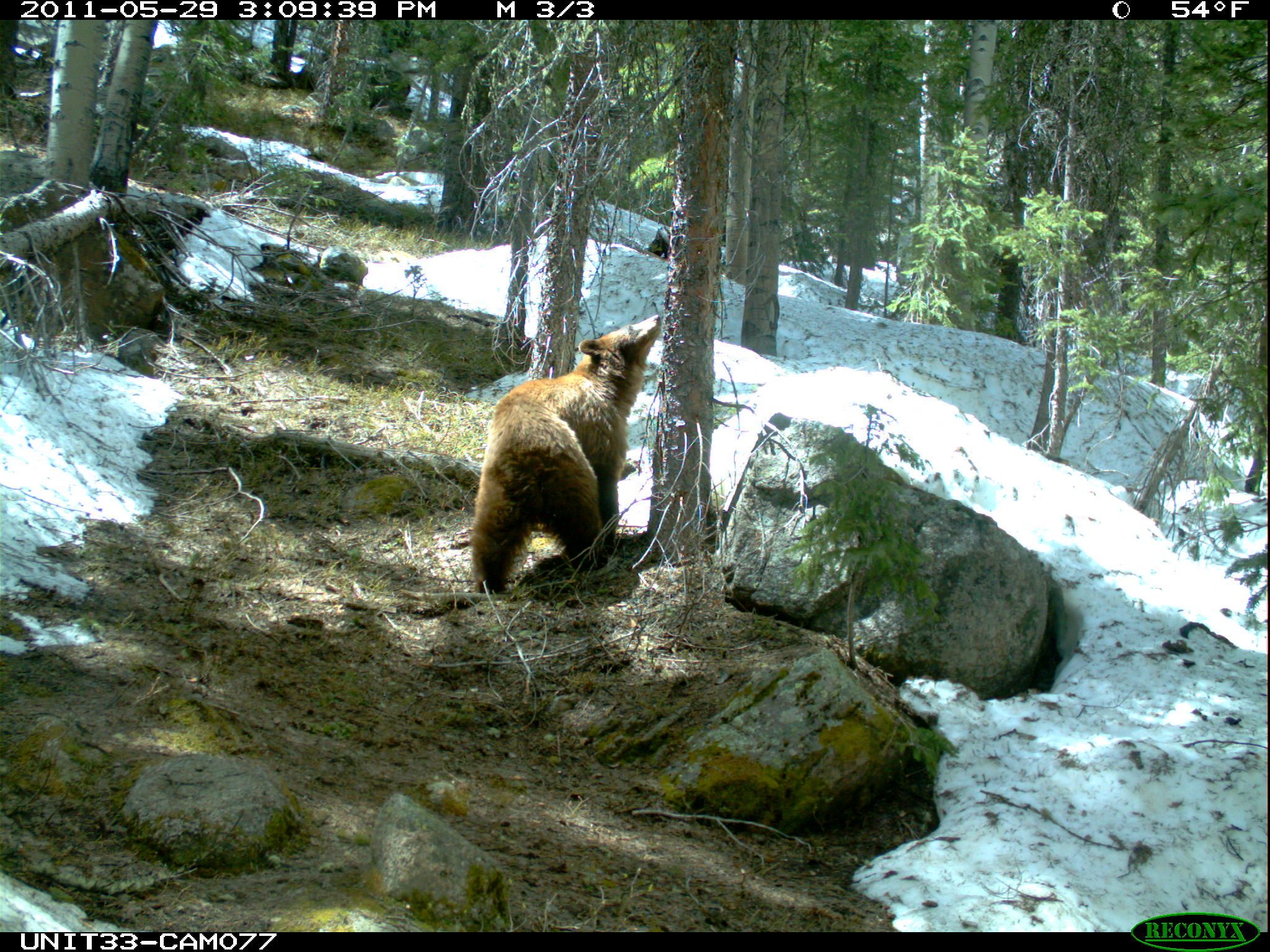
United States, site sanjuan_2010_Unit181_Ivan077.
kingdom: Animalia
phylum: Chordata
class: Mammalia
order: Carnivora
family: Ursidae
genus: Ursus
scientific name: Ursus americanus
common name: american black bear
Ursus americanus (american black bear).